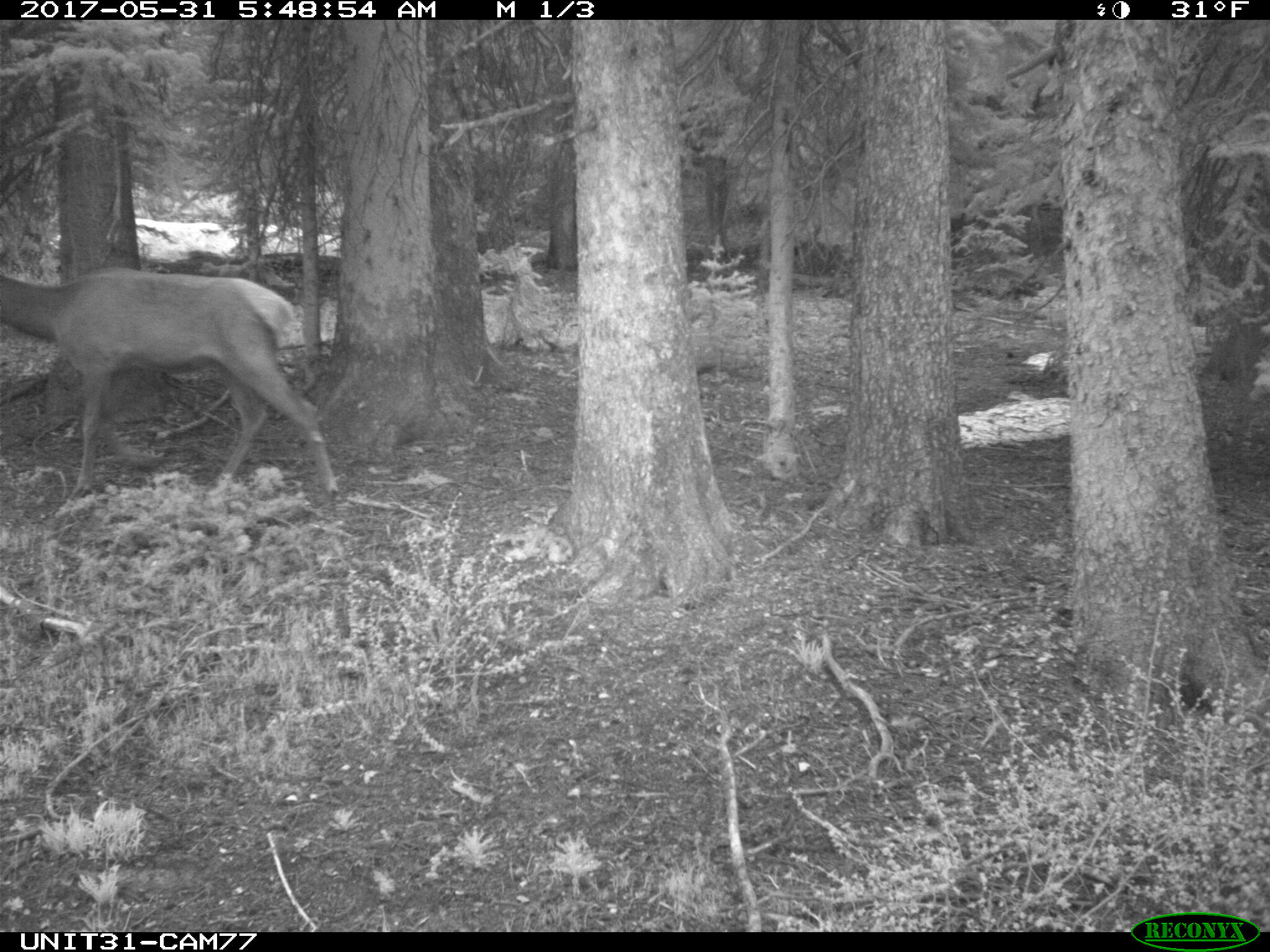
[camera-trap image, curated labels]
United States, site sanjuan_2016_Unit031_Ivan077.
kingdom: Animalia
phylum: Chordata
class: Mammalia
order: Artiodactyla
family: Cervidae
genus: Cervus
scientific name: Cervus elaphus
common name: red deer